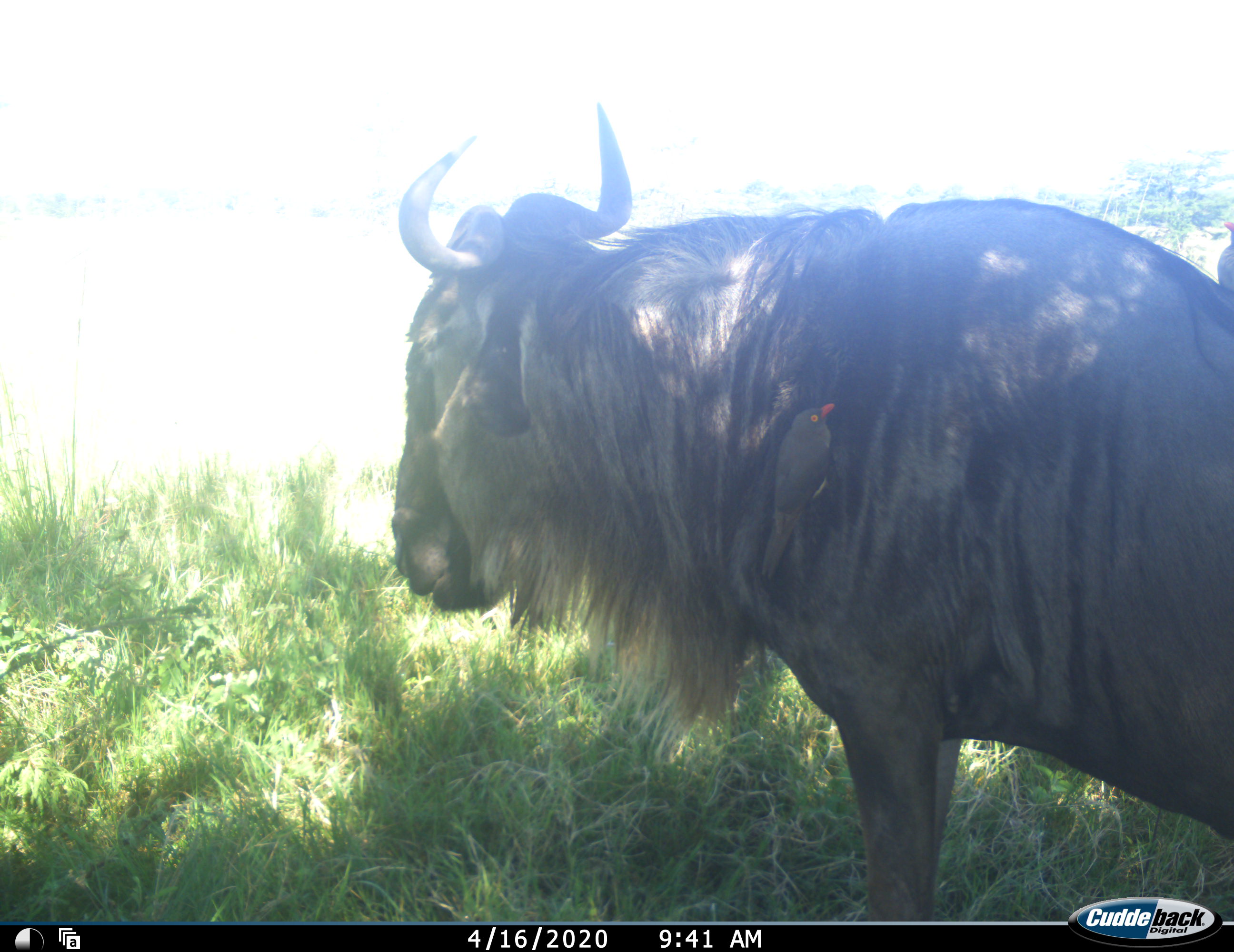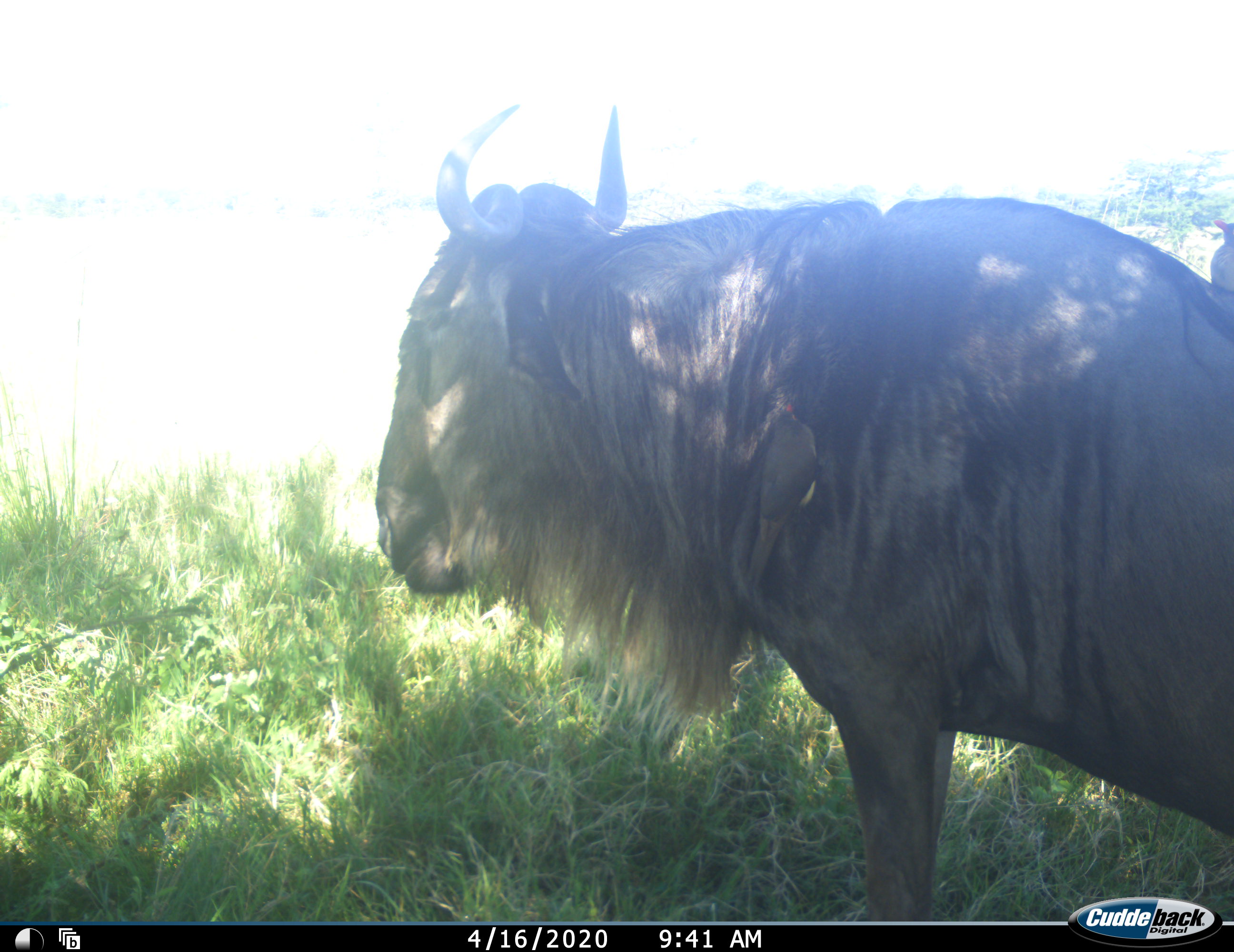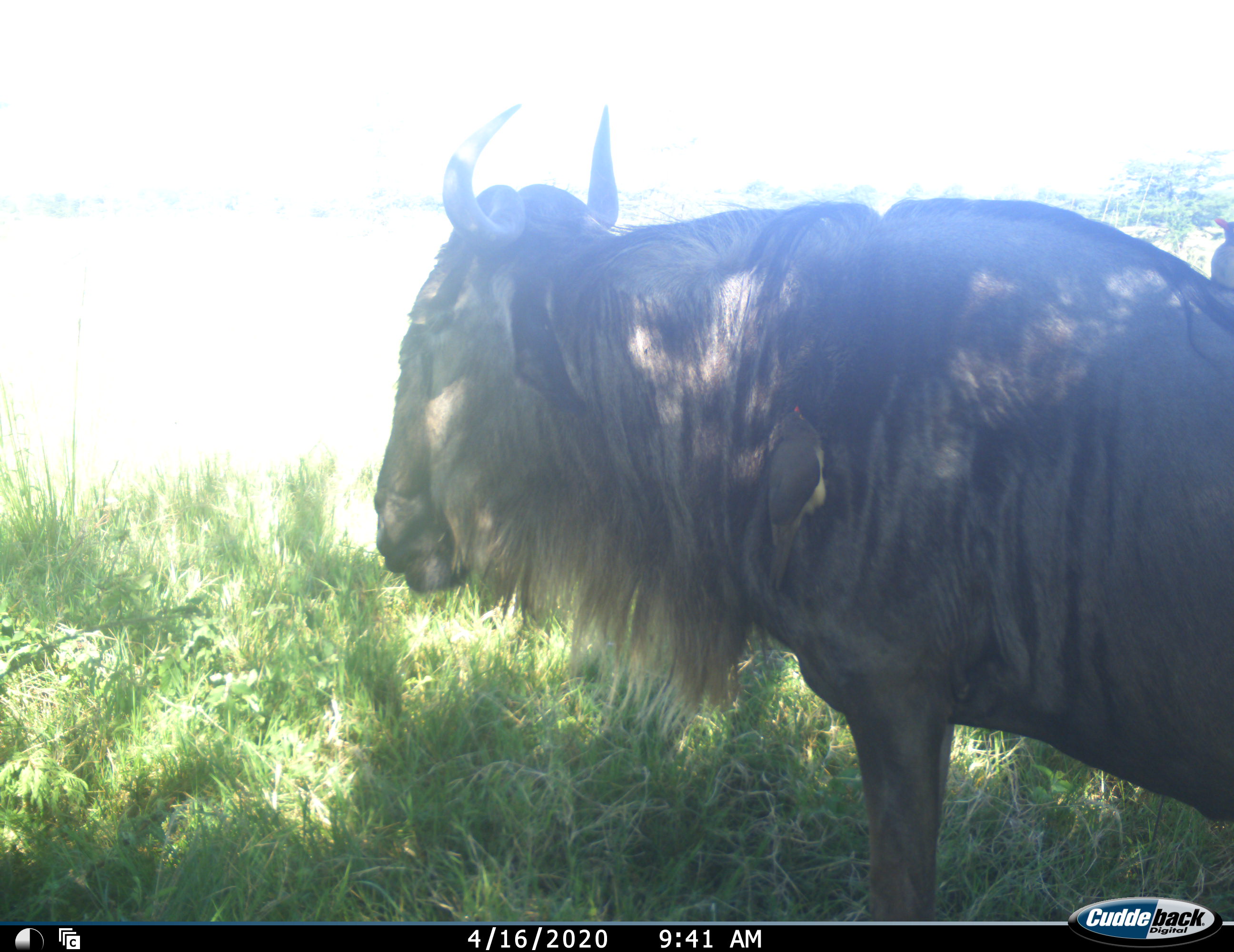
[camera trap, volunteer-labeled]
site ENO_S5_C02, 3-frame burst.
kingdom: Animalia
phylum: Chordata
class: Mammalia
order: Artiodactyla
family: Bovidae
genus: Connochaetes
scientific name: Connochaetes taurinus taurinus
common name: blue wildebeest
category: wildebeestblue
Wildebeestblue (blue wildebeest) (Connochaetes taurinus taurinus), count 2. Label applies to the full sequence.